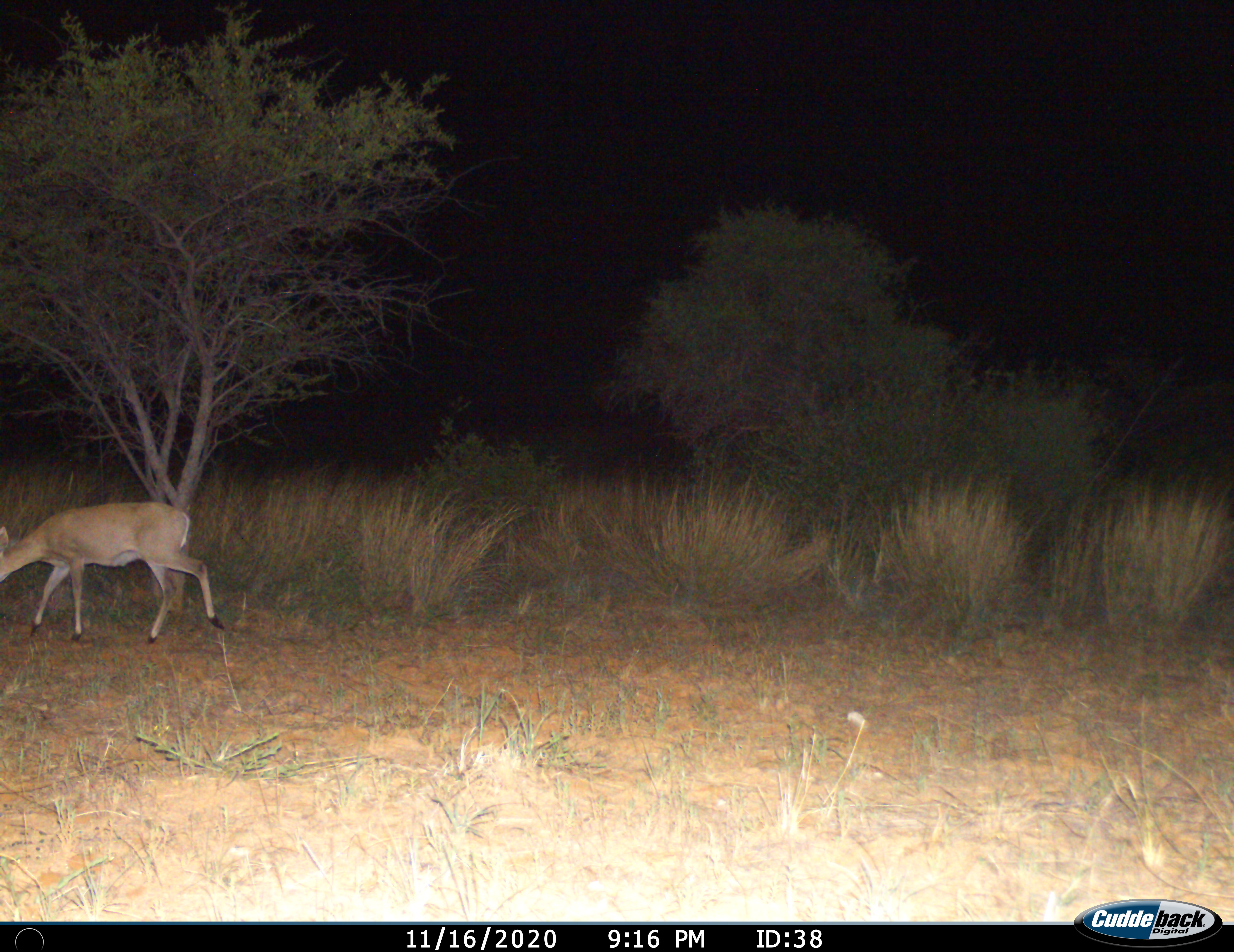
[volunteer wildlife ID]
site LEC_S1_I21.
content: unidentified animal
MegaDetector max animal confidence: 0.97